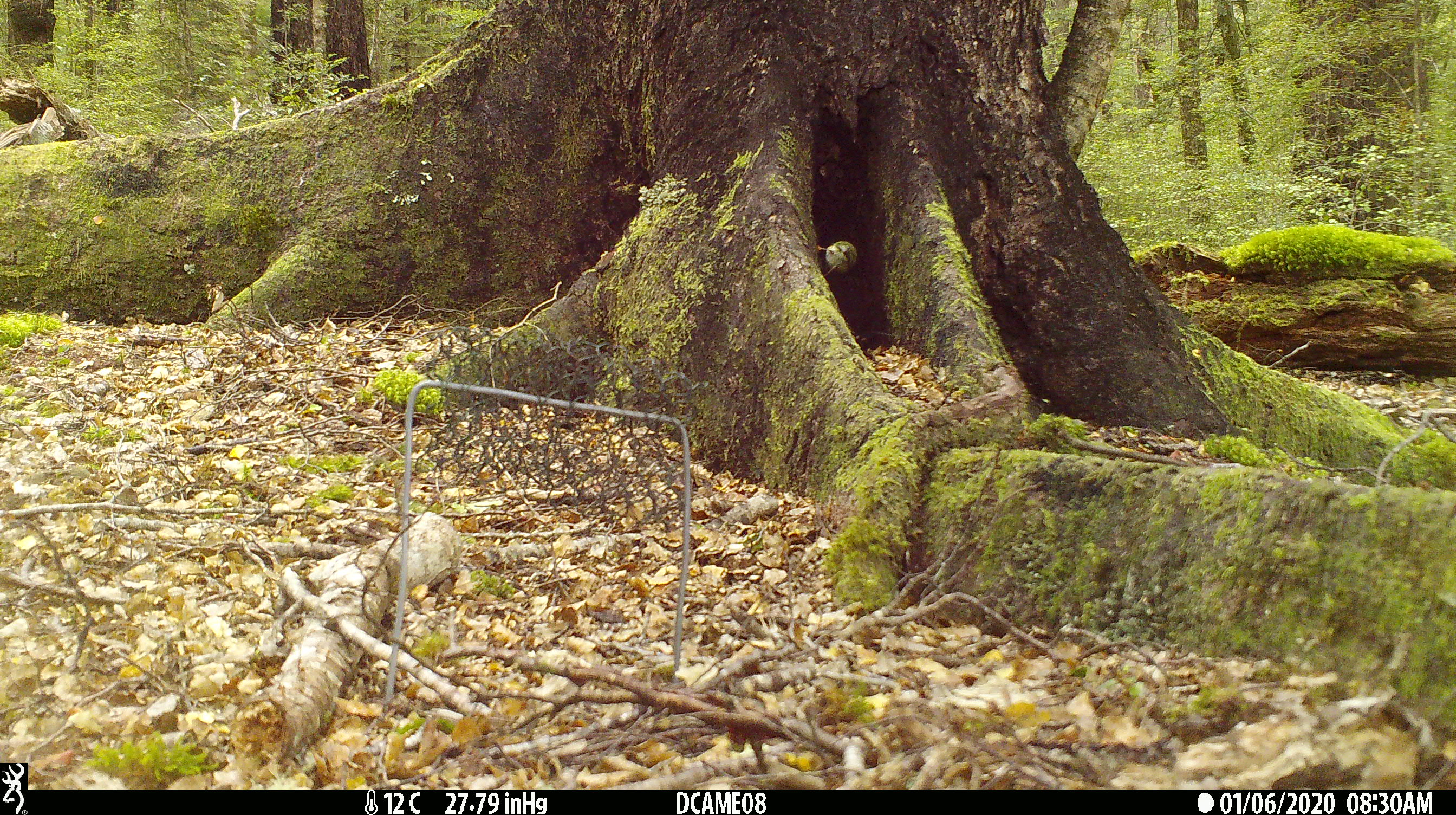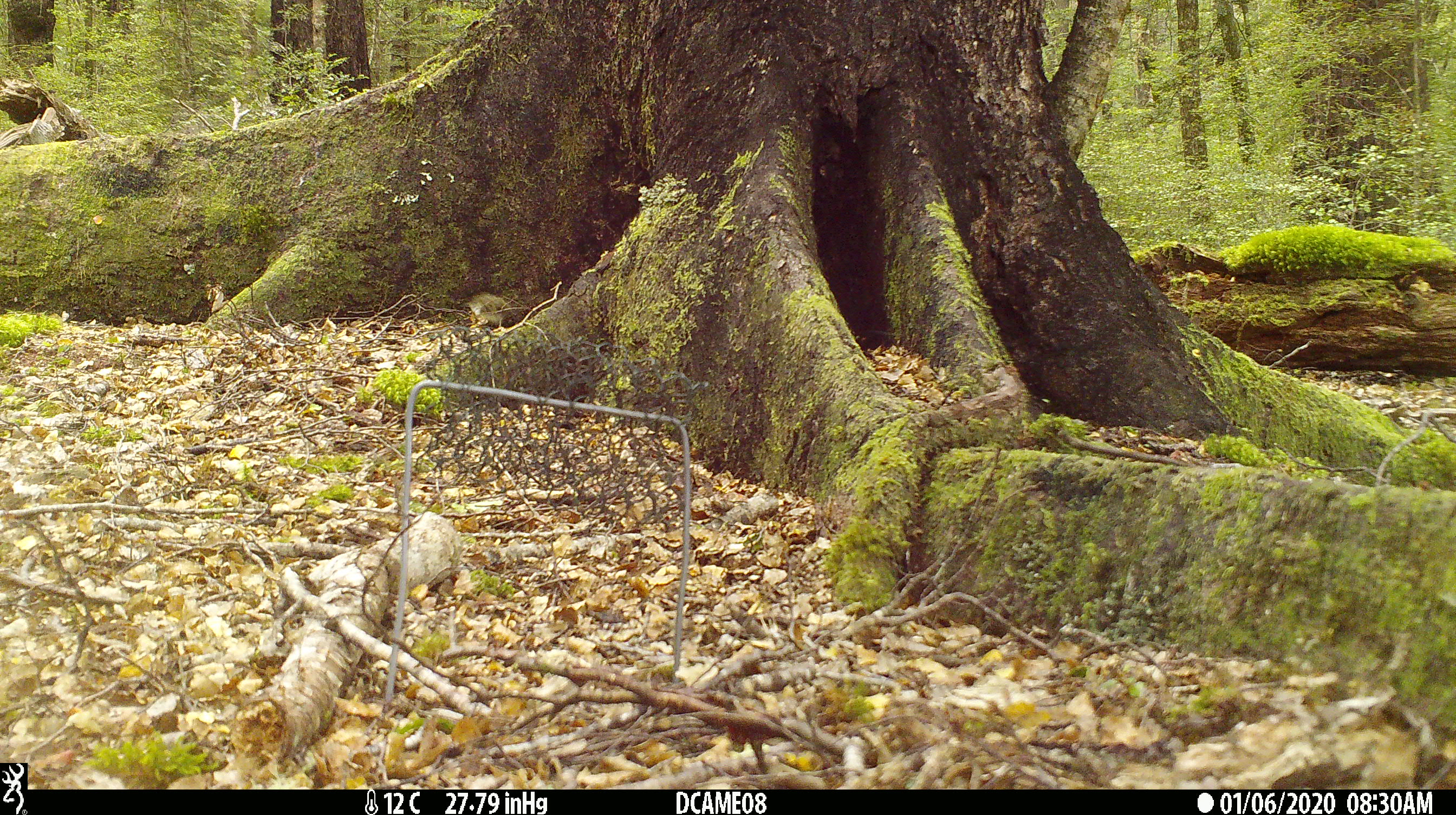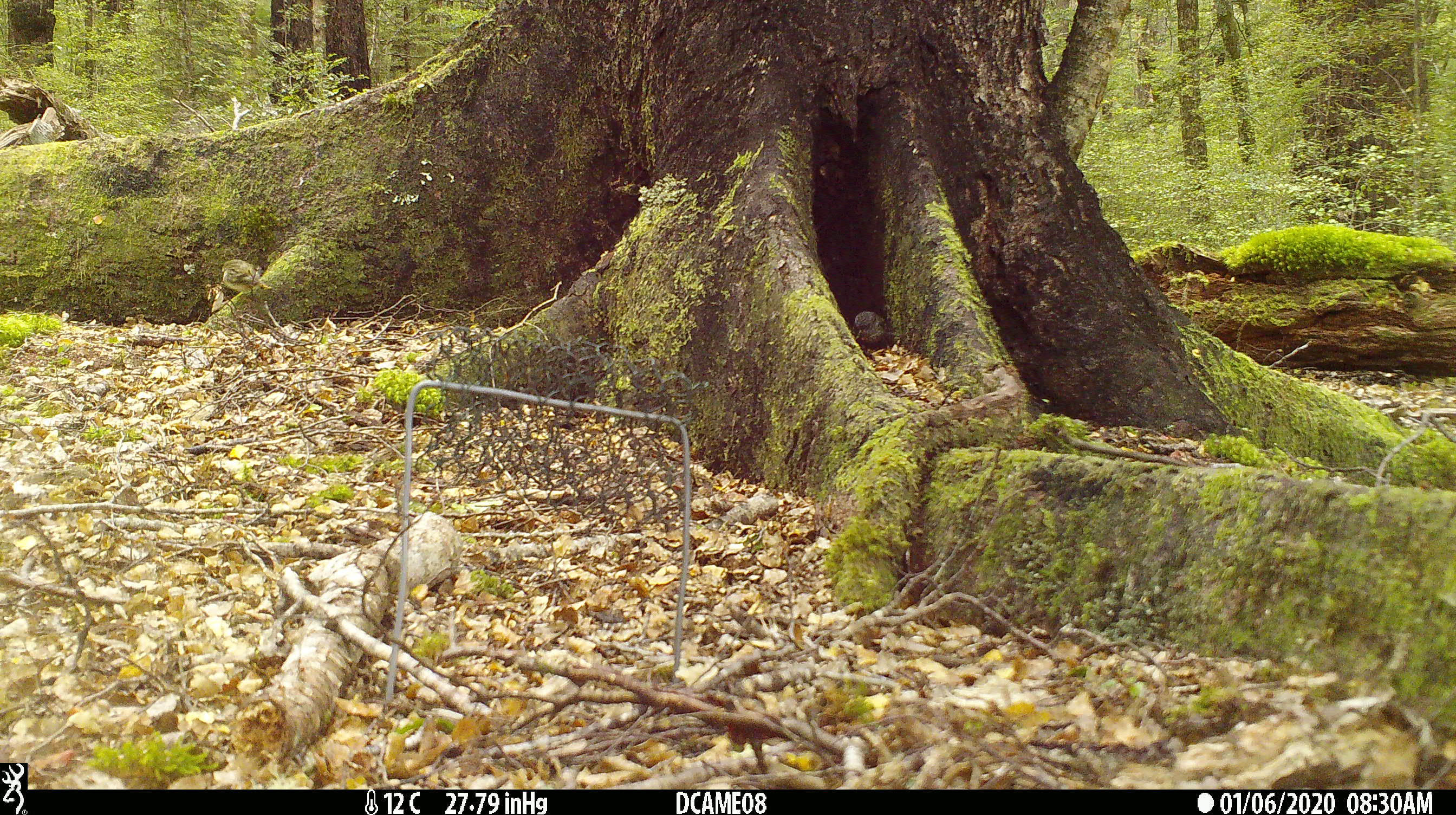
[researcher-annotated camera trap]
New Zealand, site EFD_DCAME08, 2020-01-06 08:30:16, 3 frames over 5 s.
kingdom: Animalia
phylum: Chordata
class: Aves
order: Passeriformes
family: Acanthisittidae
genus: Acanthisitta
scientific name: Acanthisitta chloris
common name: rifleman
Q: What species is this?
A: Rifleman (Acanthisitta chloris).